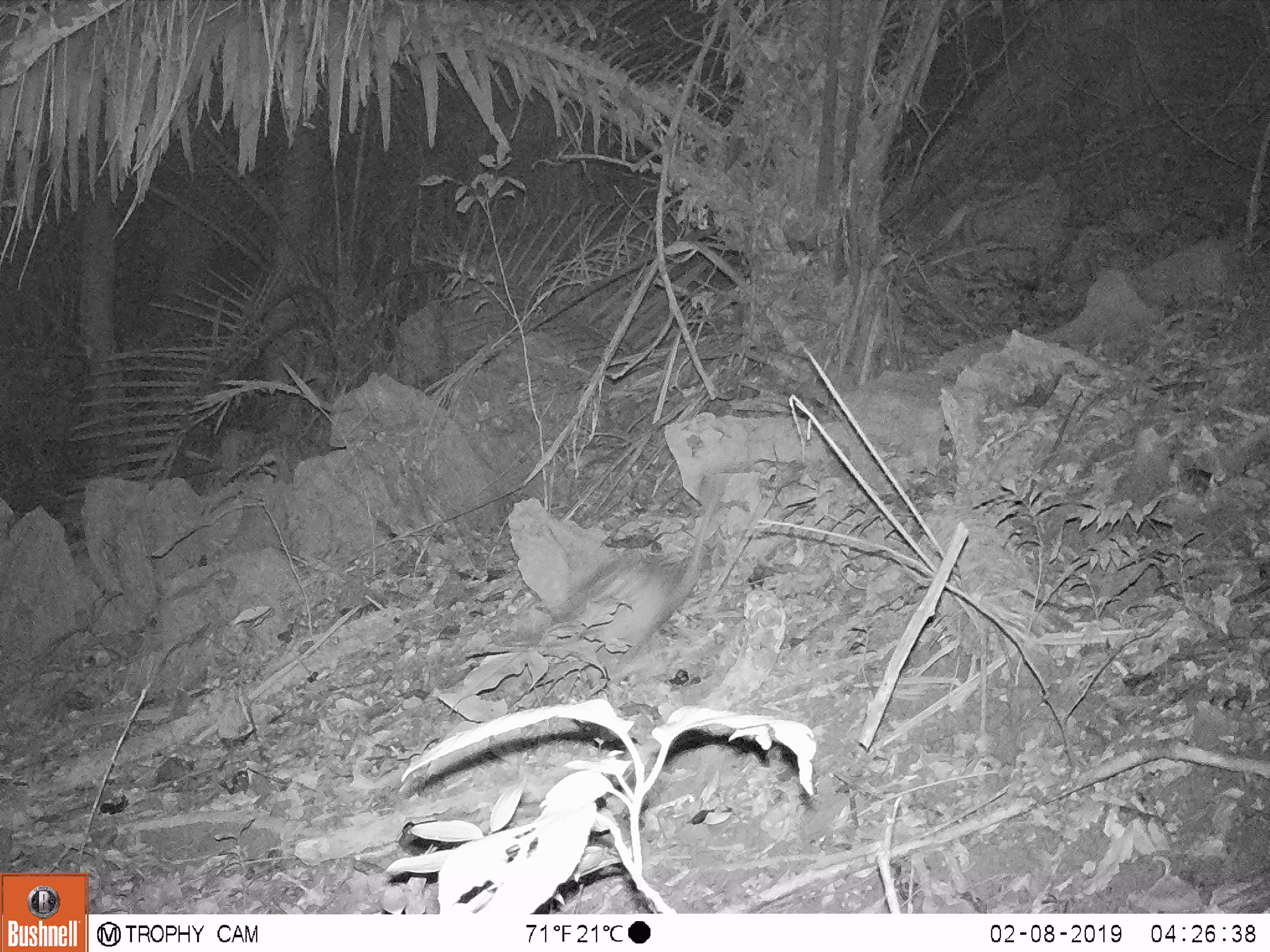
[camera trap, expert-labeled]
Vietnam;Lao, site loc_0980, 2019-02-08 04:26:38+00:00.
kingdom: Animalia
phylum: Chordata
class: Mammalia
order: Rodentia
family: Hystricidae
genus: Atherurus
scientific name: Atherurus macrourus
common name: asiatic brush-tailed porcupine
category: asiatic brush tailed porcupine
Asiatic brush tailed porcupine (asiatic brush-tailed porcupine) (Atherurus macrourus). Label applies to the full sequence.